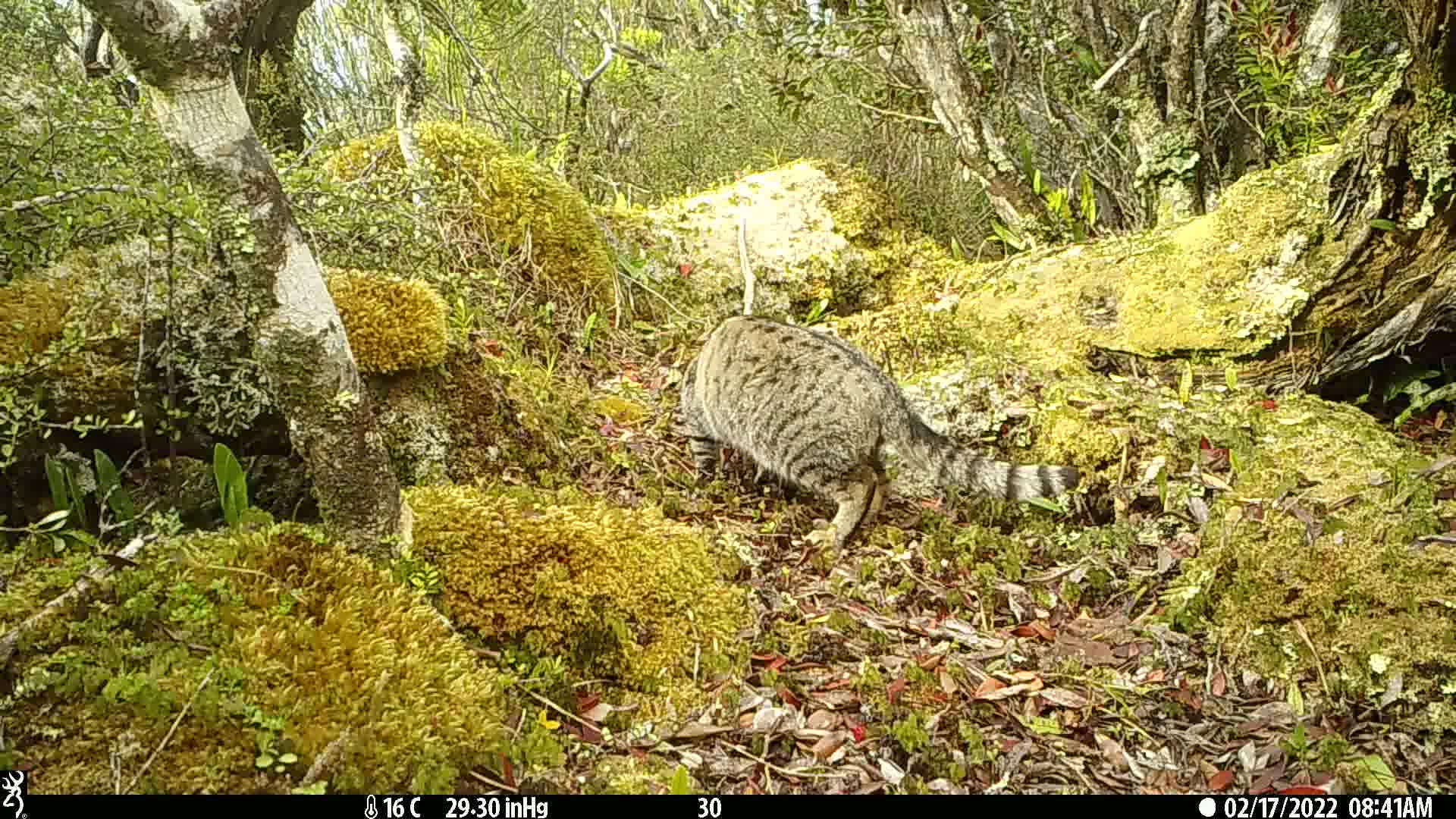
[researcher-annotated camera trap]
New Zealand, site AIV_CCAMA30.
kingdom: Animalia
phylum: Chordata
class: Mammalia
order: Carnivora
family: Felidae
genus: Felis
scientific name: Felis catus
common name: domestic cat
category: cat